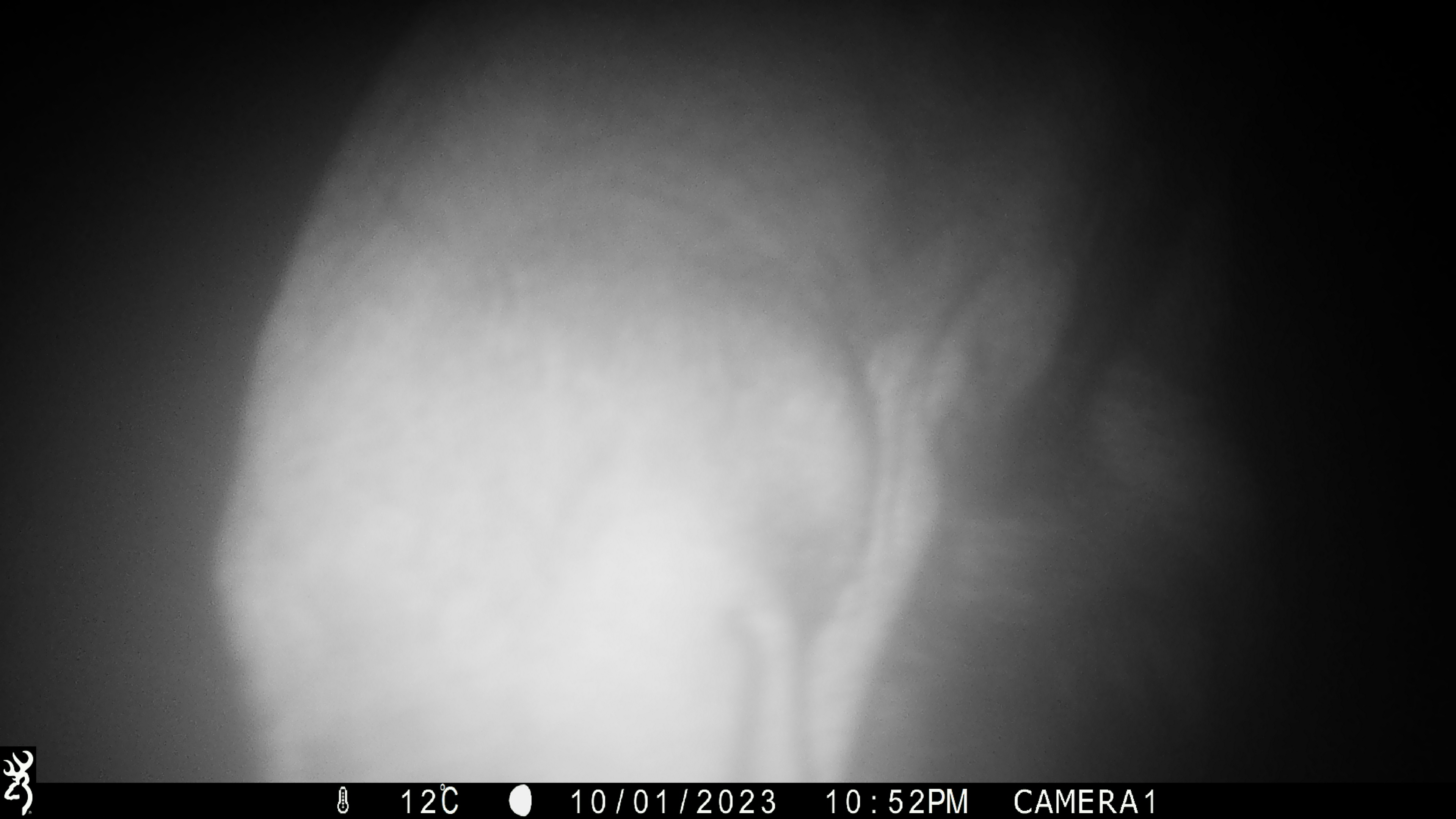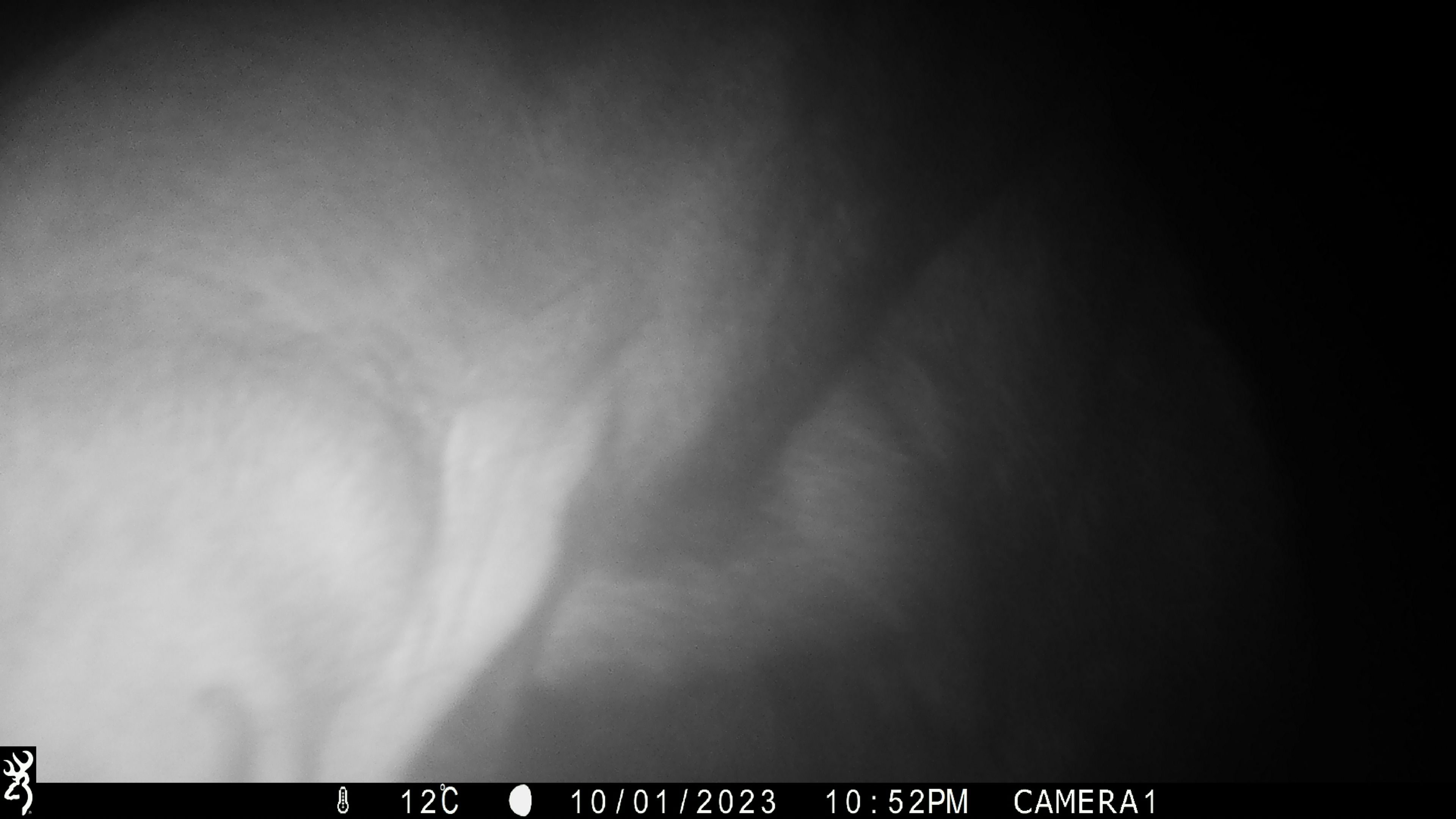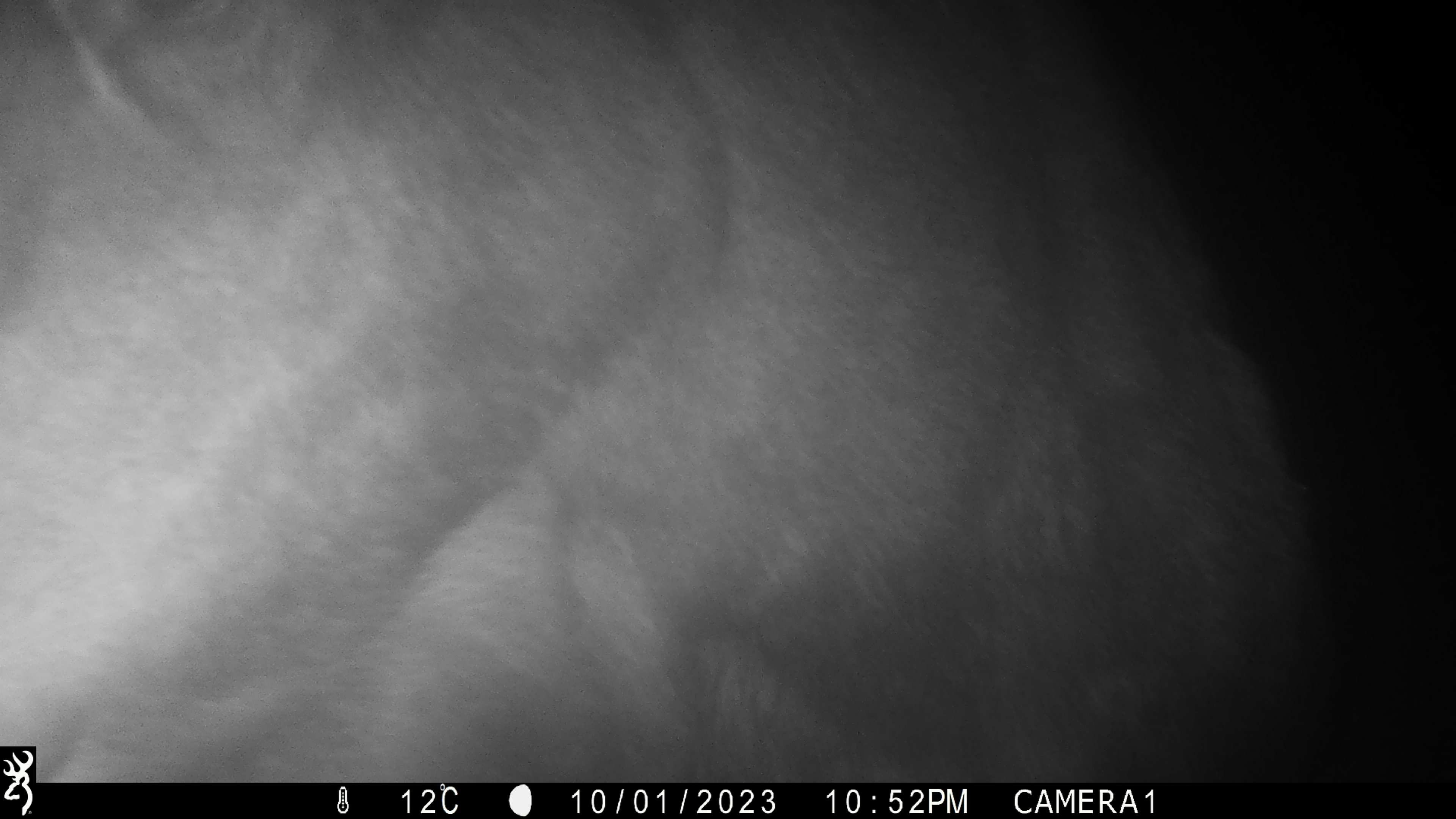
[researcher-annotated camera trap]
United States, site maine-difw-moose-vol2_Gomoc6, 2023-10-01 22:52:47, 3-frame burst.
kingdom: Animalia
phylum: Chordata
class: Mammalia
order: Artiodactyla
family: Cervidae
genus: Alces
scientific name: Alces alces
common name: moose